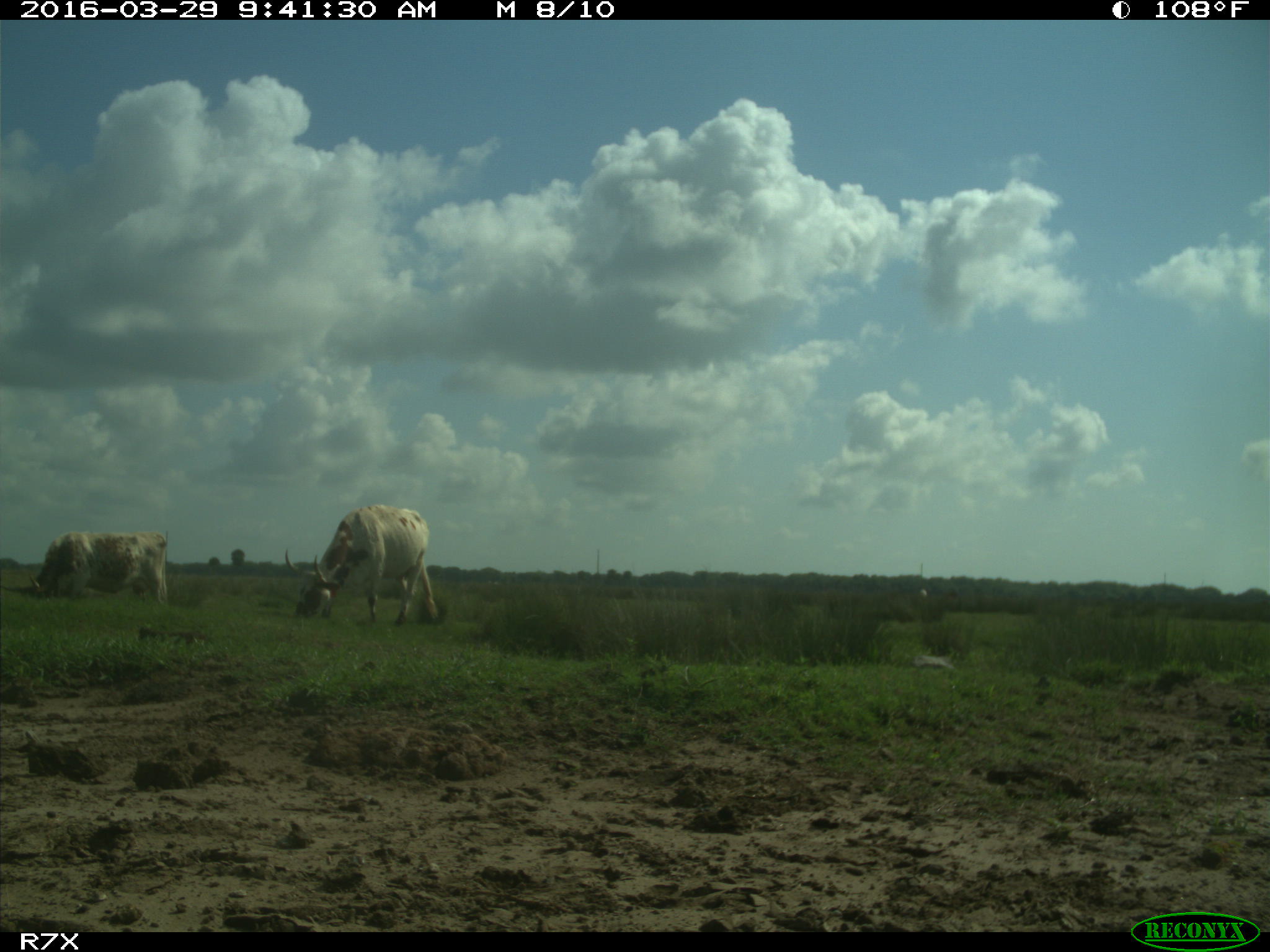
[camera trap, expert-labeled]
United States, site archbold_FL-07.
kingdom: Animalia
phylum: Chordata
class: Mammalia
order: Artiodactyla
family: Bovidae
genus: Bos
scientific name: Bos taurus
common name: domestic cow